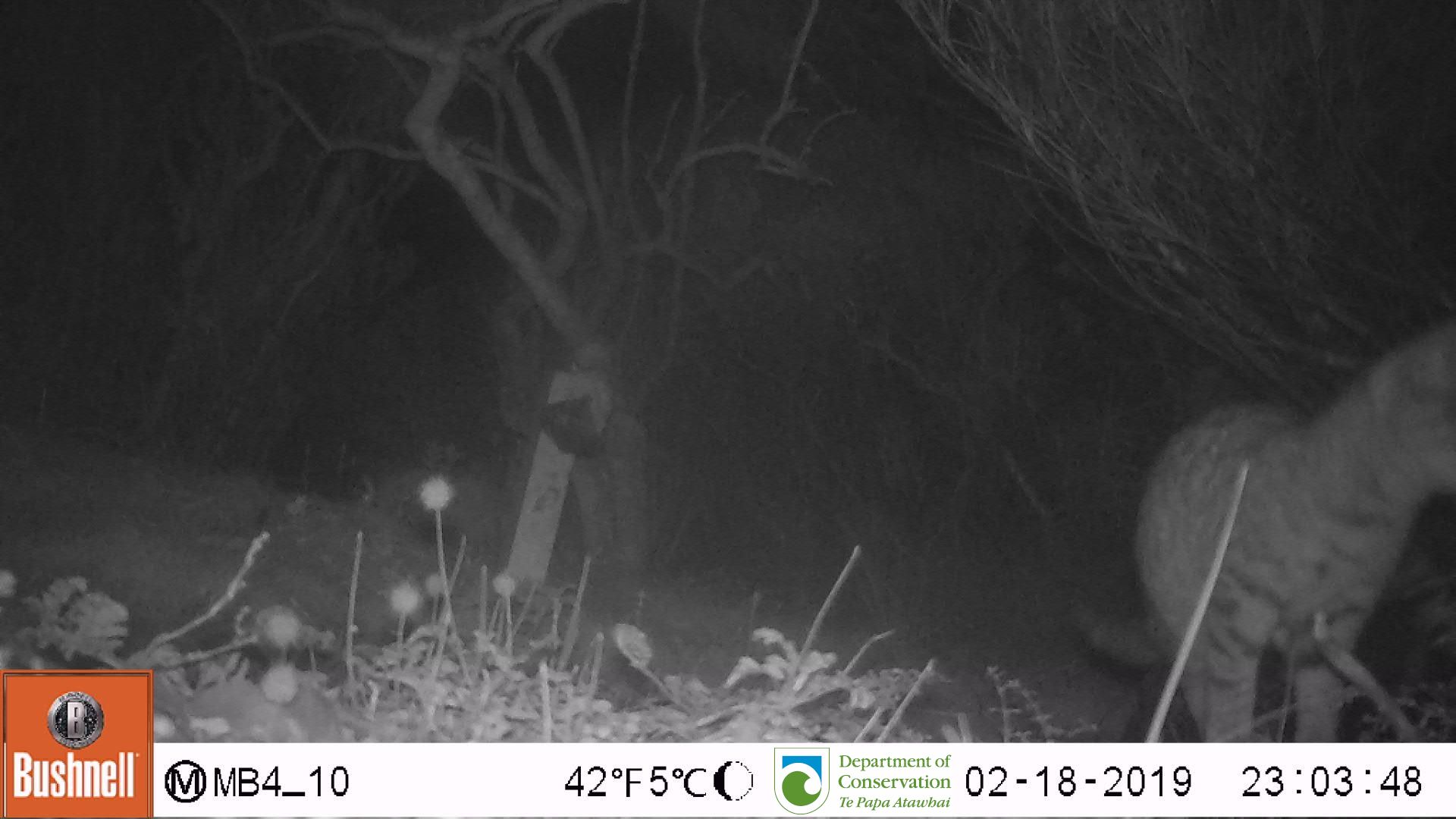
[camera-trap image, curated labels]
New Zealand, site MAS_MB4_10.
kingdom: Animalia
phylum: Chordata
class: Mammalia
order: Carnivora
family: Felidae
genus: Felis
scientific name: Felis catus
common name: domestic cat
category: cat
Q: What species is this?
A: Cat (domestic cat) (Felis catus).